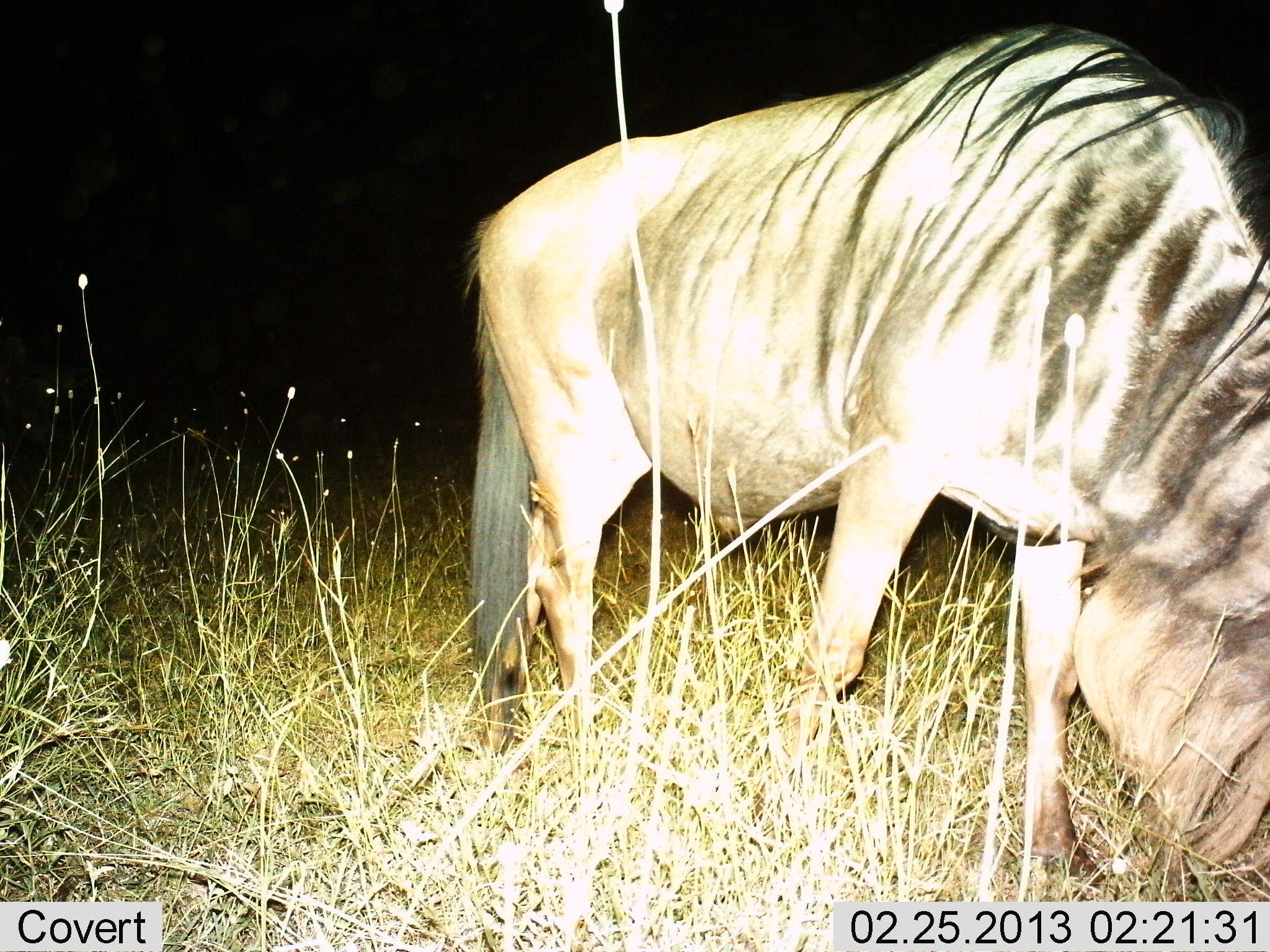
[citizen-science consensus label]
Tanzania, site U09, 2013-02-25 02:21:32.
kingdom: Animalia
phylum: Chordata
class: Mammalia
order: Artiodactyla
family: Bovidae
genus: Connochaetes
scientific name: Connochaetes taurinus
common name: blue wildebeest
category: wildebeest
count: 1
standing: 38%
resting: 0%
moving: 0%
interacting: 0%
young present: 0%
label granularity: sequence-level